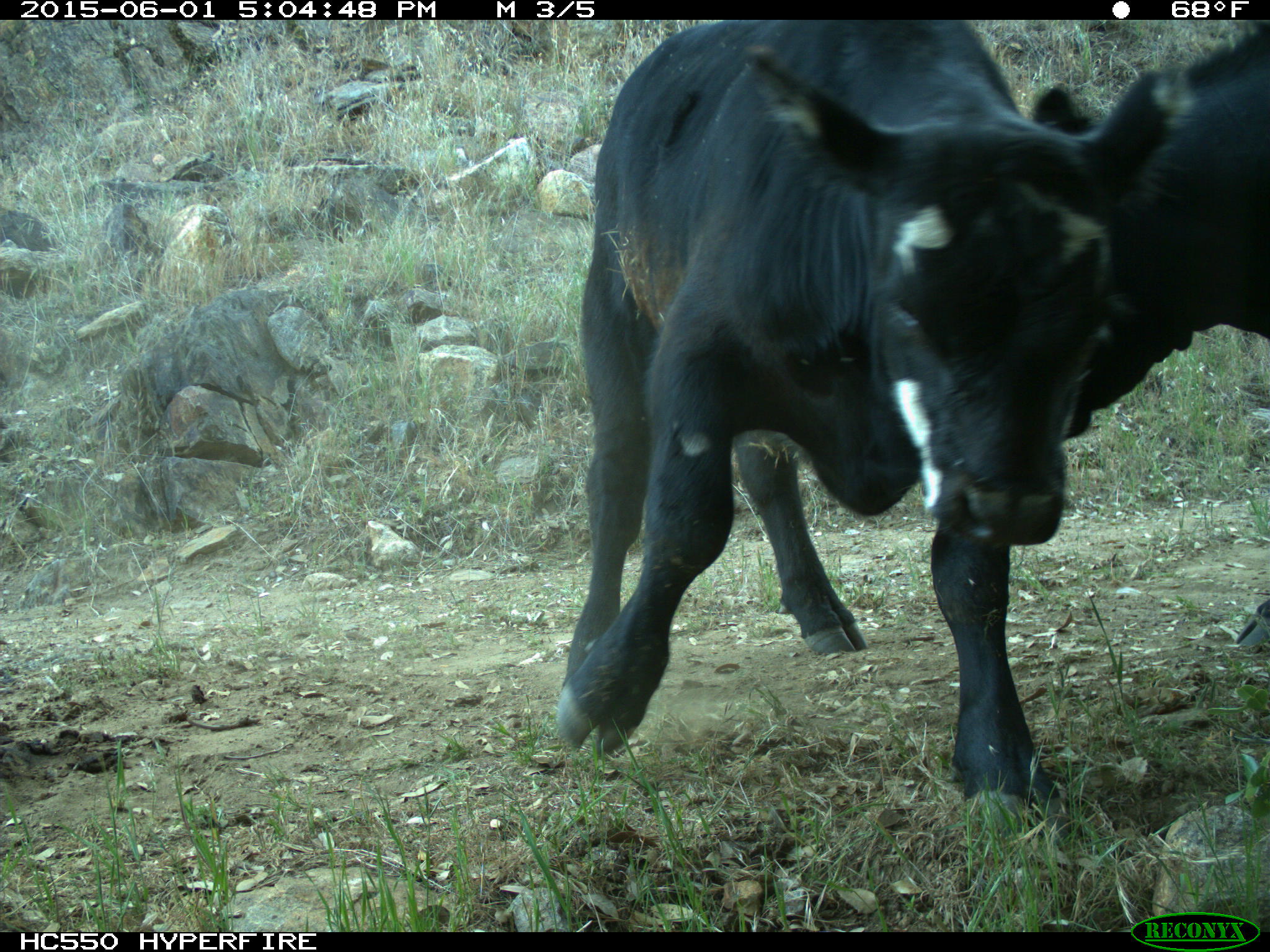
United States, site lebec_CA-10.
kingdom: Animalia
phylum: Chordata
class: Mammalia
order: Artiodactyla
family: Bovidae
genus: Bos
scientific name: Bos taurus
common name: domestic cow